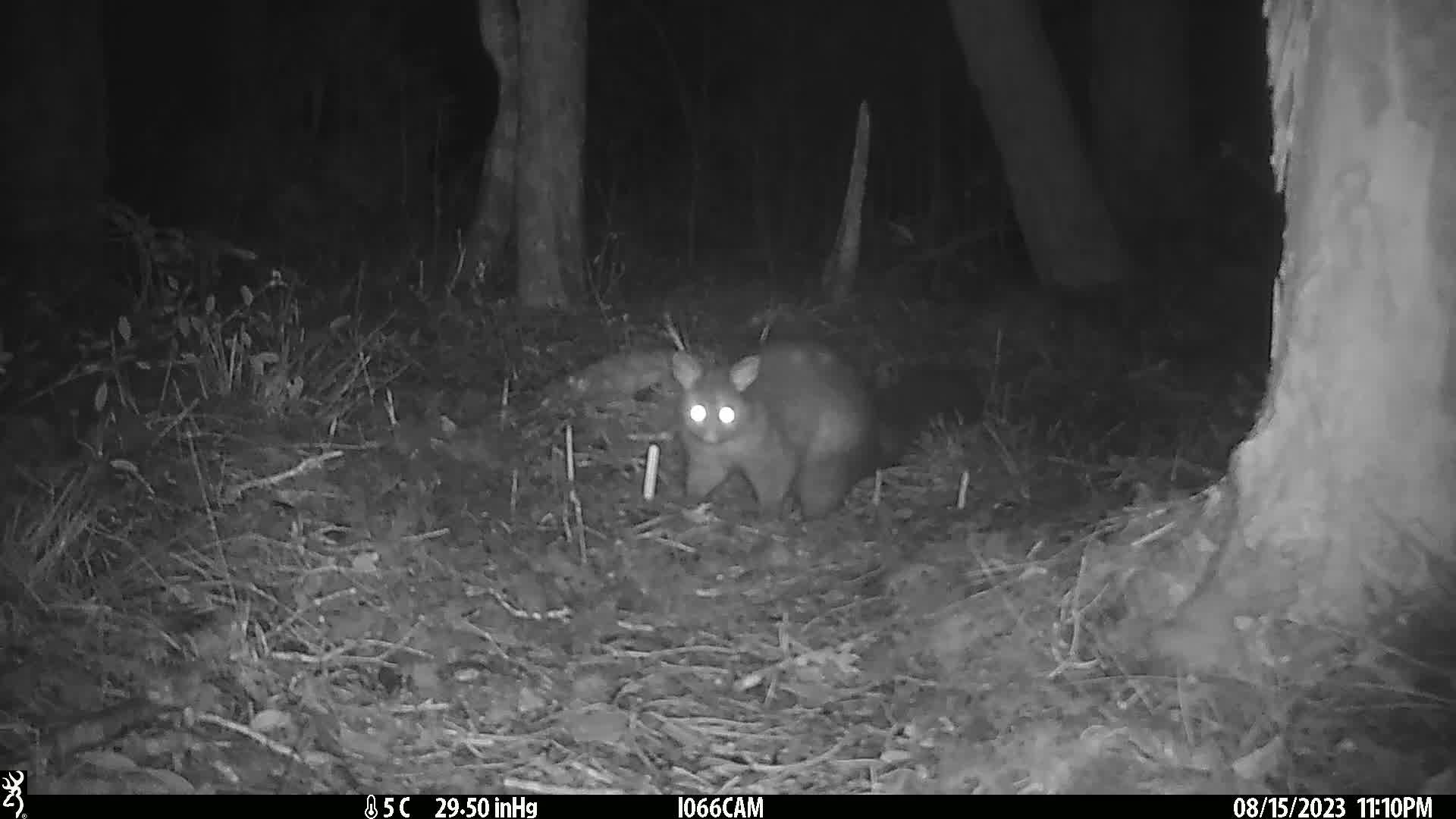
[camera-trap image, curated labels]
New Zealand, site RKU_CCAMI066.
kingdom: Animalia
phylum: Chordata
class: Mammalia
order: Diprotodontia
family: Phalangeridae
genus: Trichosurus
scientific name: Trichosurus vulpecula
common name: common brushtail possum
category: possum